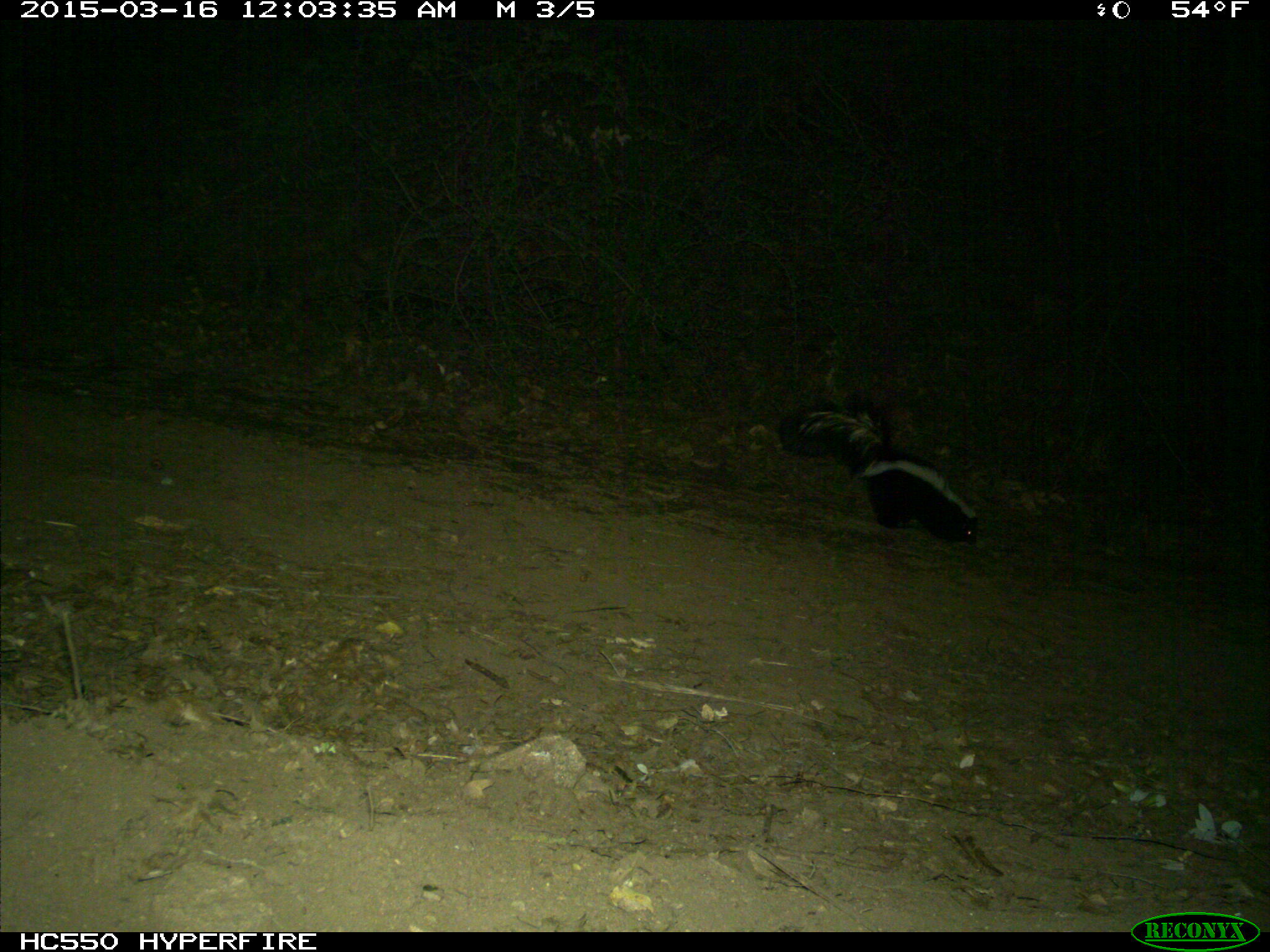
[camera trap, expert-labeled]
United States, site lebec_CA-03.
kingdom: Animalia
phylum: Chordata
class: Mammalia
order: Carnivora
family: Mephitidae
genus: Mephitis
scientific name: Mephitis mephitis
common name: striped skunk